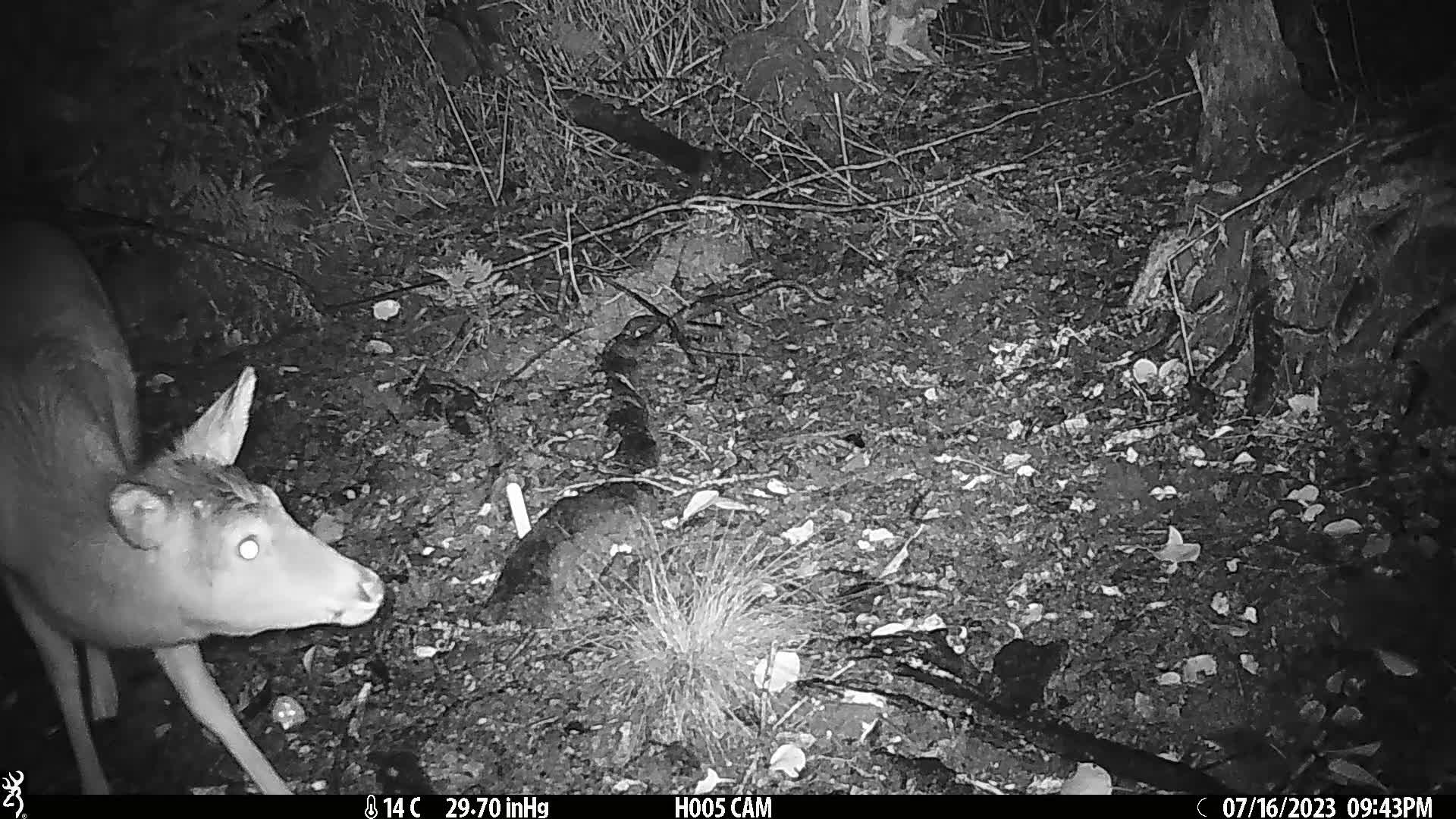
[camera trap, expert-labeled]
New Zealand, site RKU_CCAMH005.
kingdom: Animalia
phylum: Chordata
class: Mammalia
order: Artiodactyla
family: Cervidae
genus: Odocoileus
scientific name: Odocoileus virginianus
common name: white-tailed deer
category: white tailed deer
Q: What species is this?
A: White tailed deer (white-tailed deer) (Odocoileus virginianus).